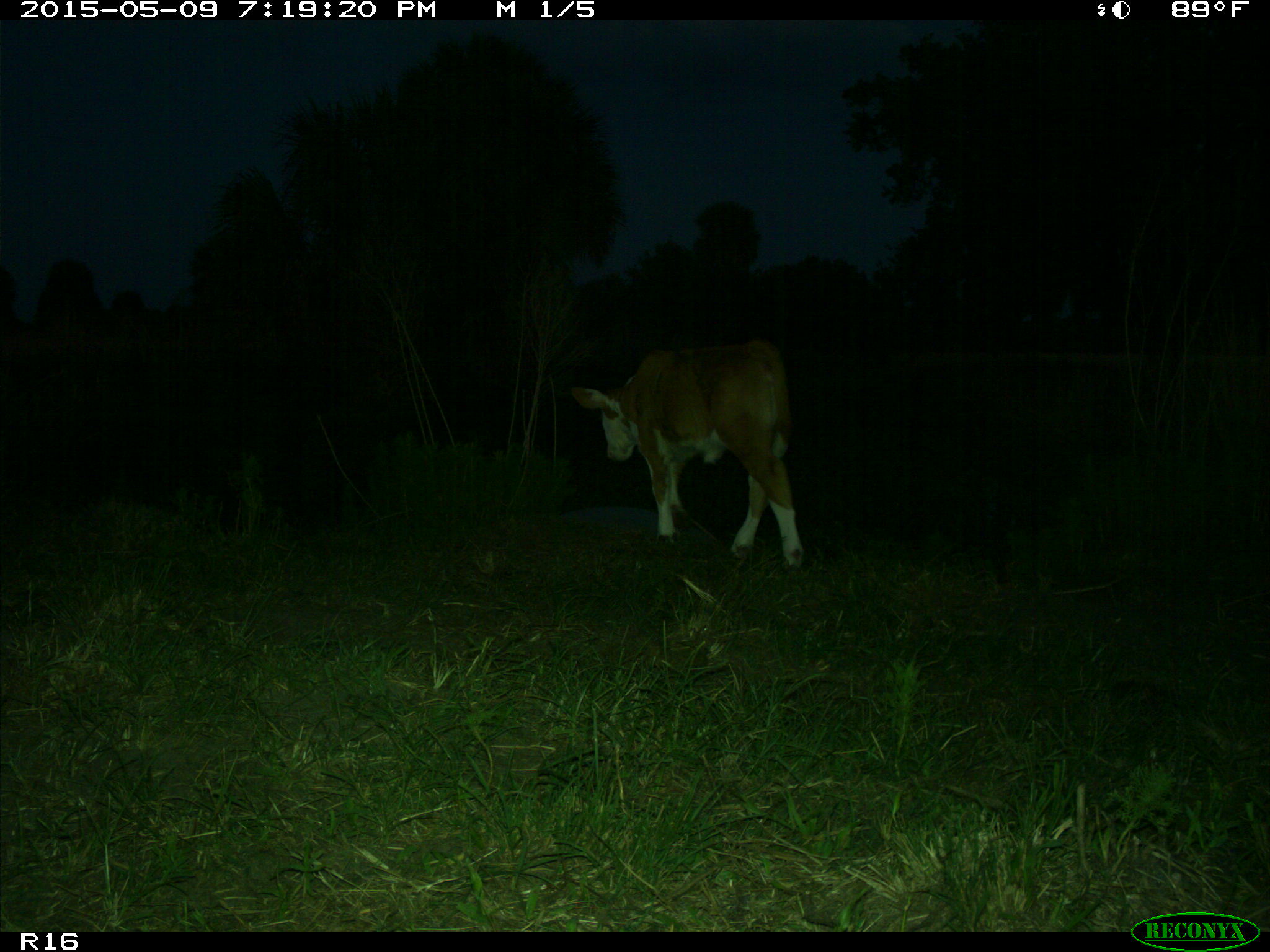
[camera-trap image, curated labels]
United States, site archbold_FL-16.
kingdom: Animalia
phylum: Chordata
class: Mammalia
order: Artiodactyla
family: Bovidae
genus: Bos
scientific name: Bos taurus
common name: domestic cow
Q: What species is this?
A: Bos taurus (domestic cow).